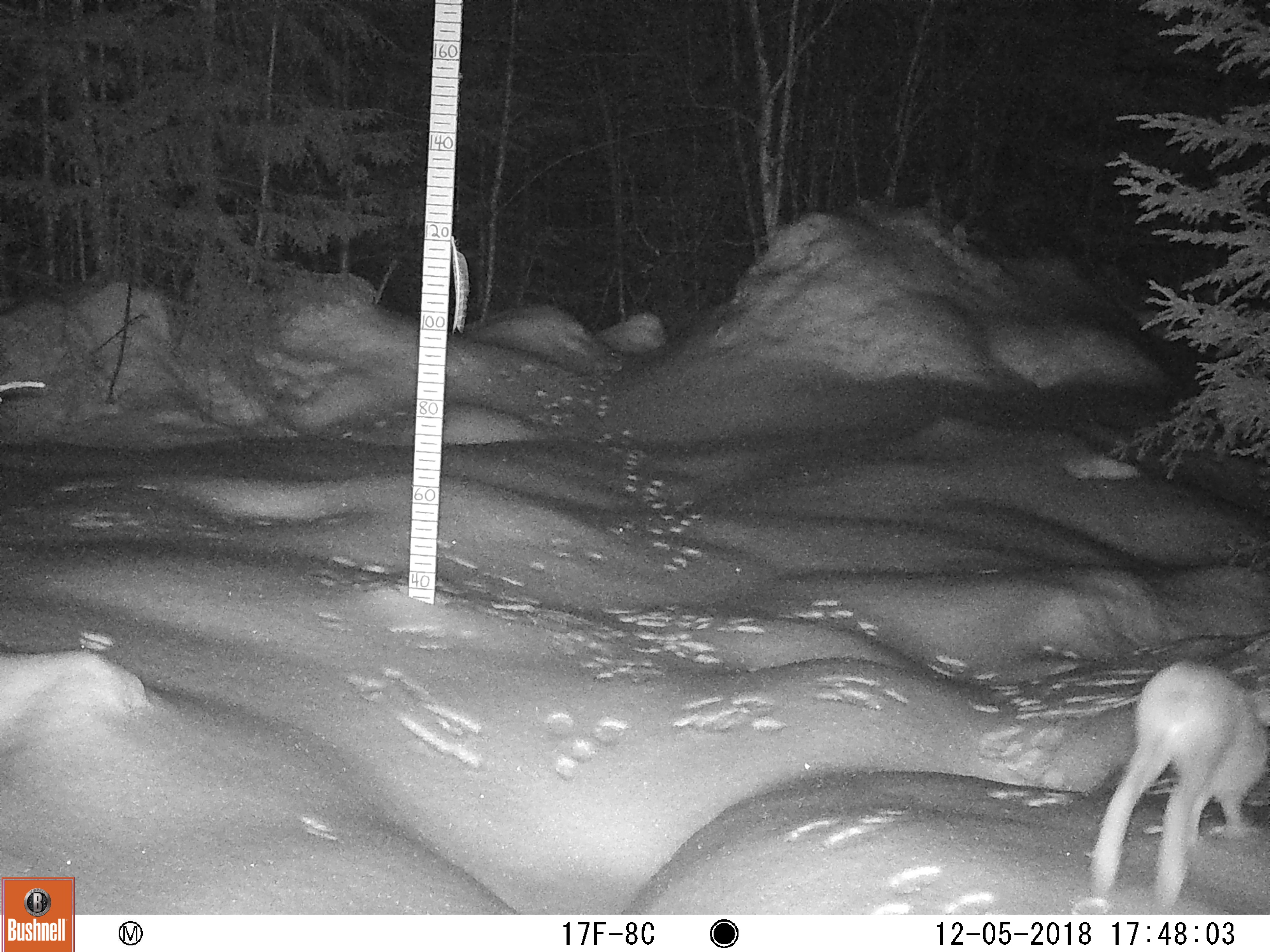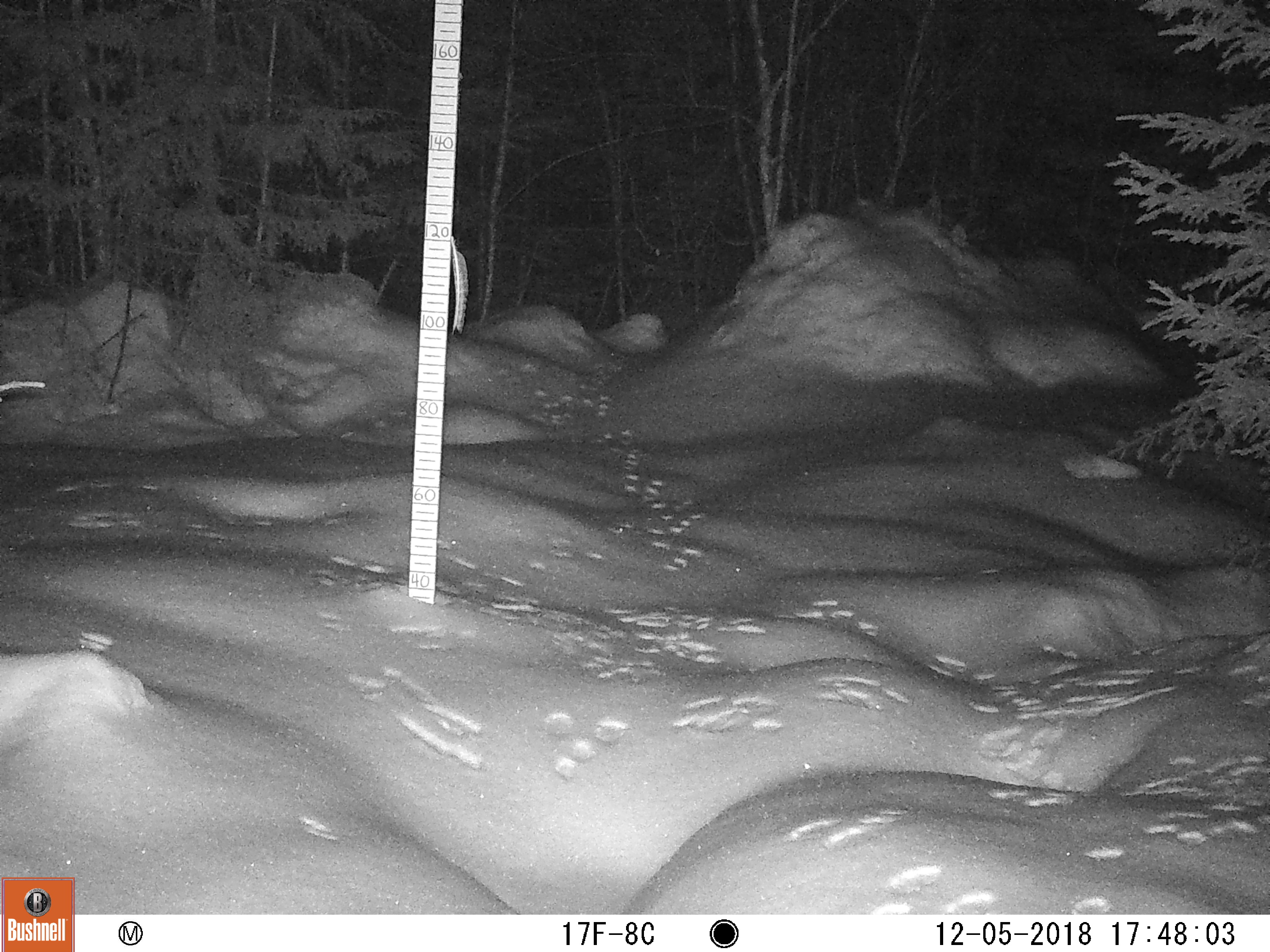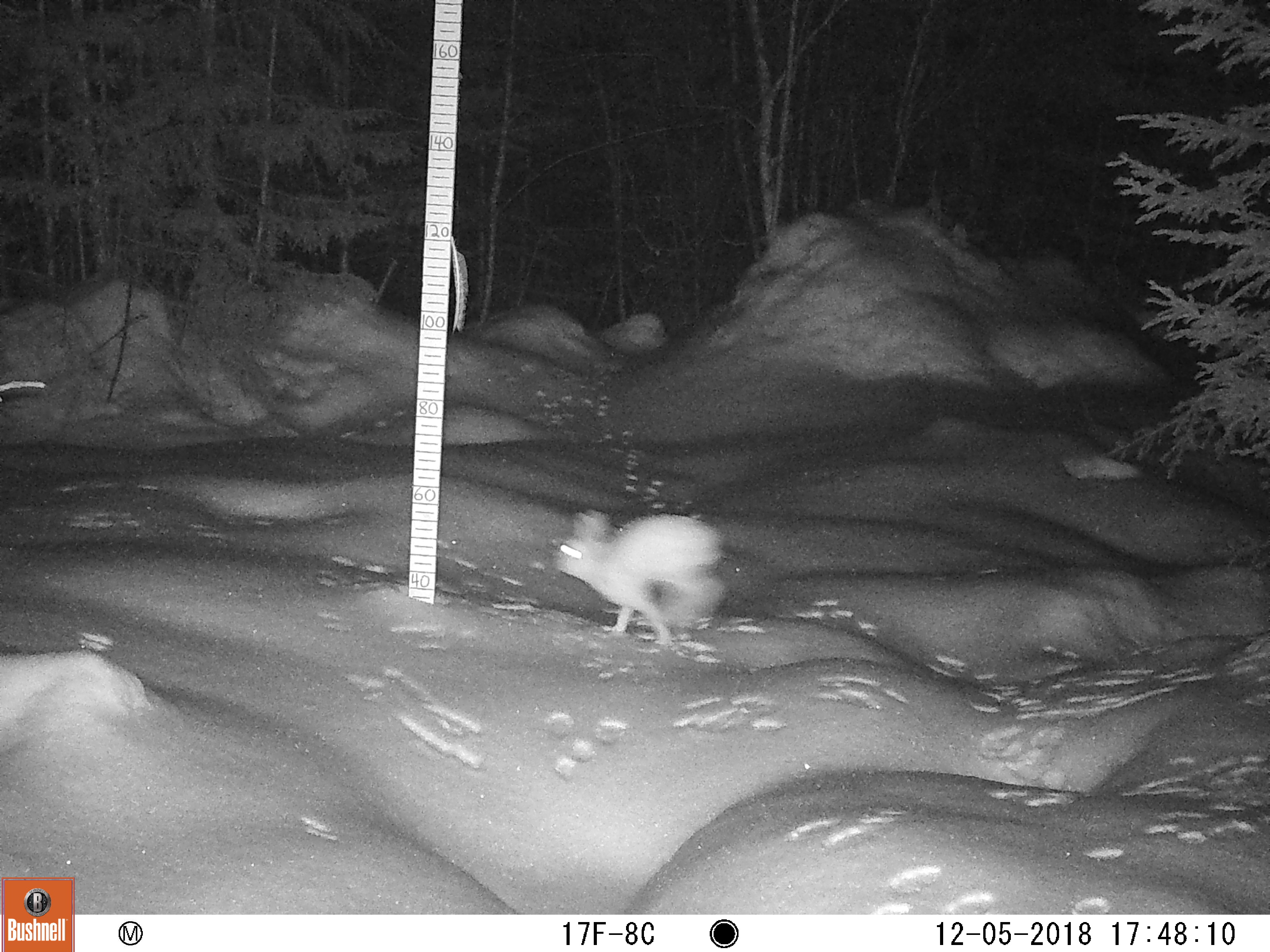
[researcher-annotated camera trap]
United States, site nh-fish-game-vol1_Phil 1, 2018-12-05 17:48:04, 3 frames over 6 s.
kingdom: Animalia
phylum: Chordata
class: Mammalia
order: Lagomorpha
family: Leporidae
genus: Lepus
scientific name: Lepus americanus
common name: snowshoe hare